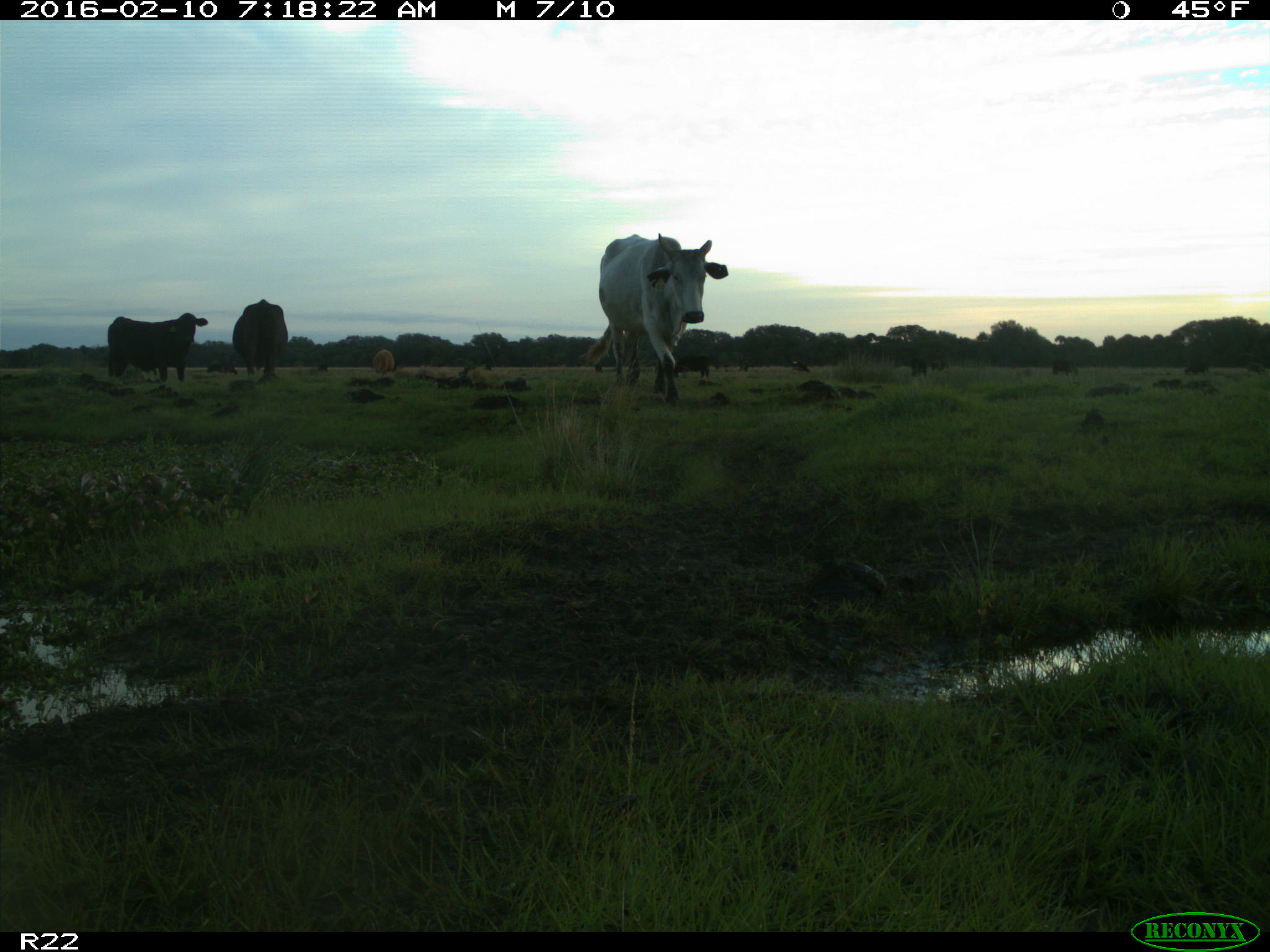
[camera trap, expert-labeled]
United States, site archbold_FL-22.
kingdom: Animalia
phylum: Chordata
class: Mammalia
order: Artiodactyla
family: Bovidae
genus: Bos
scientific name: Bos taurus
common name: domestic cow